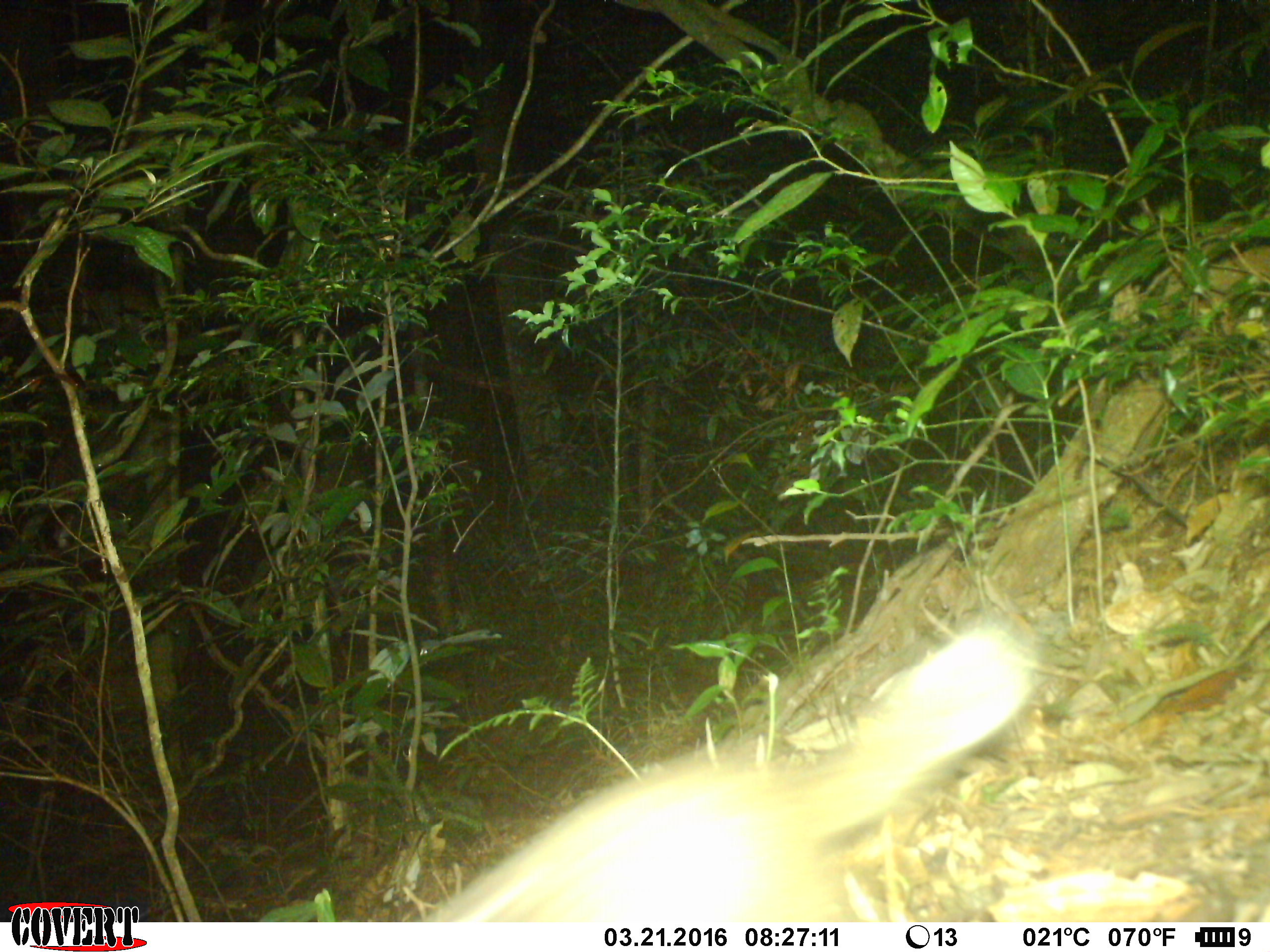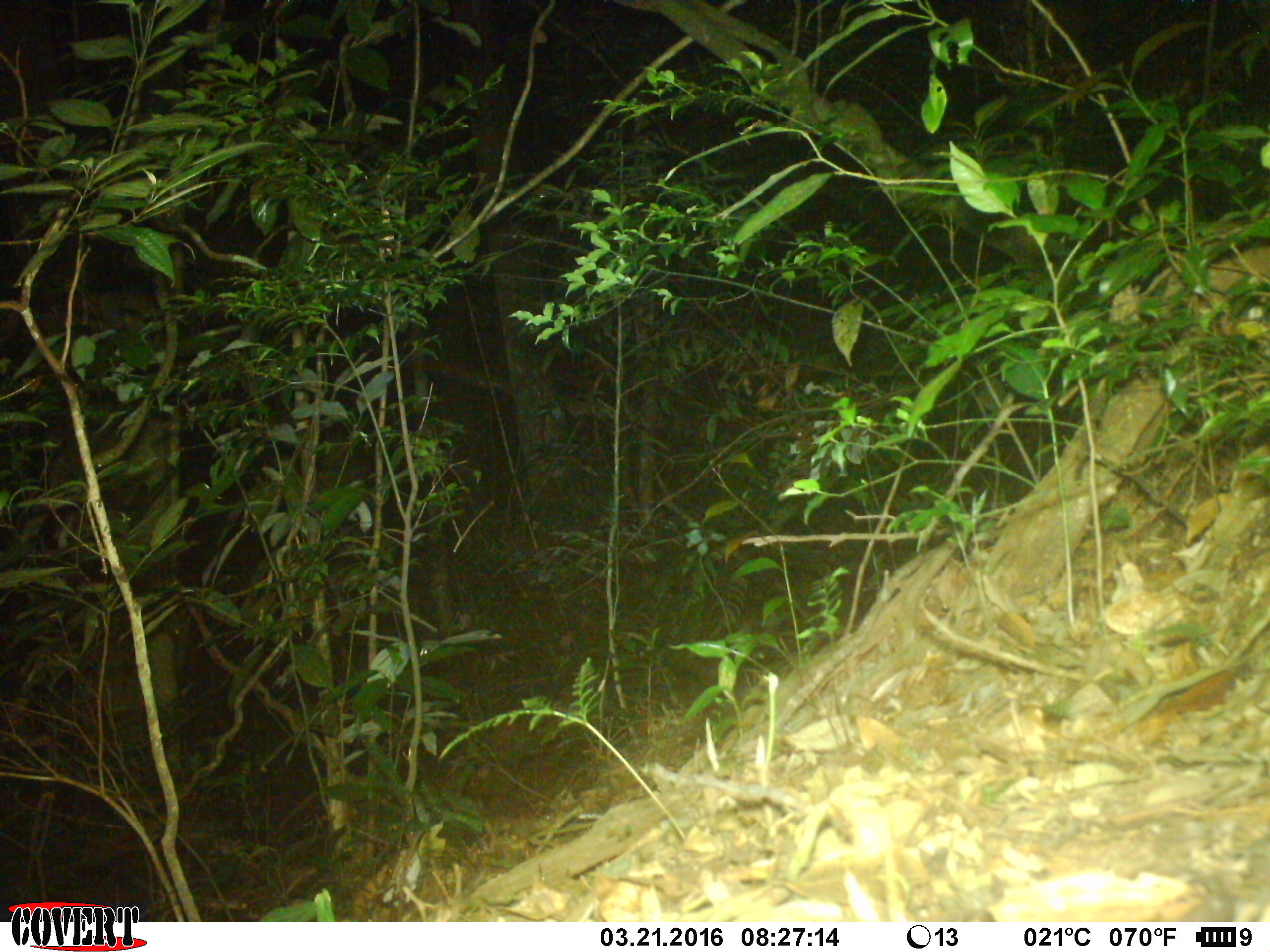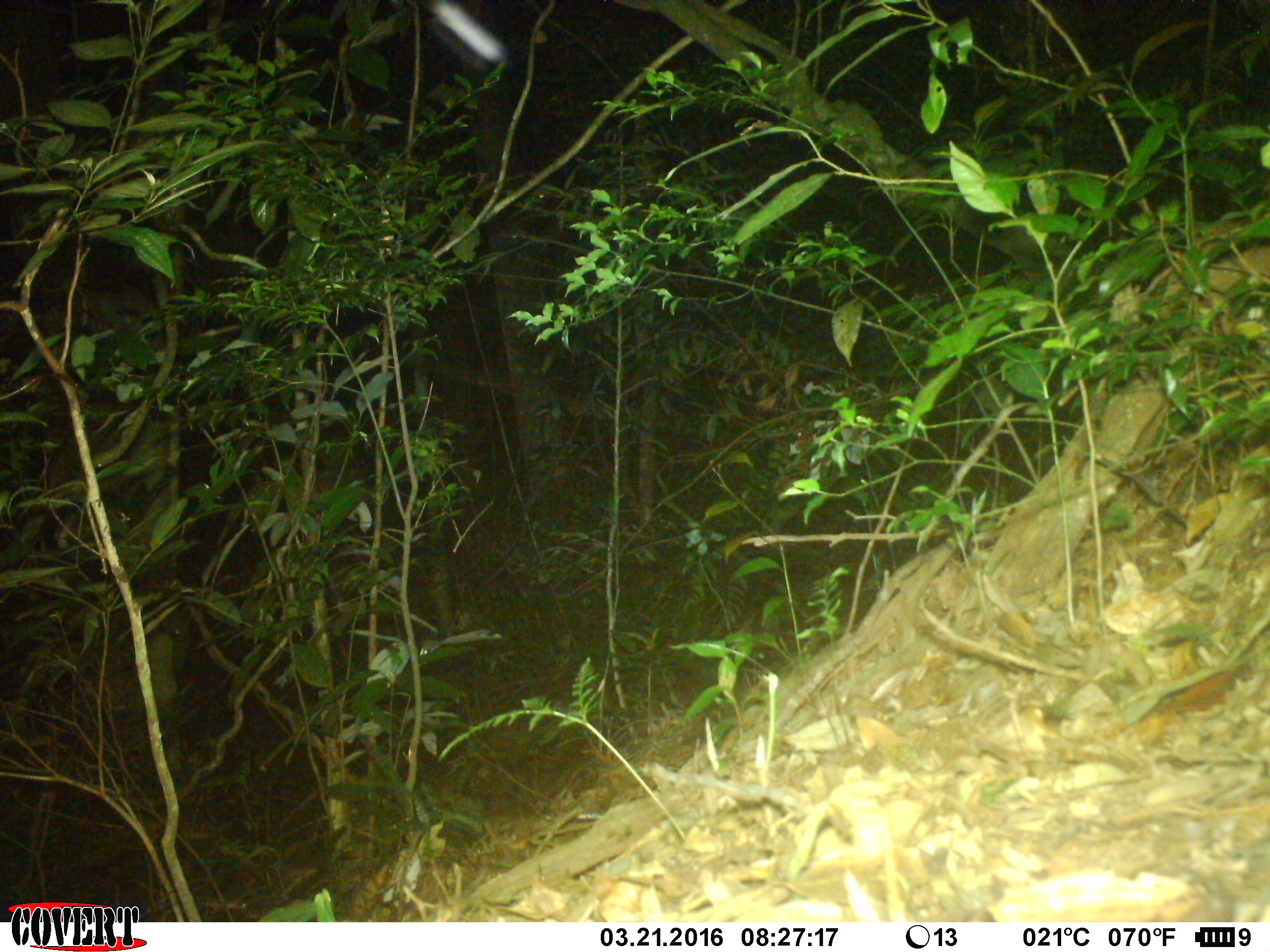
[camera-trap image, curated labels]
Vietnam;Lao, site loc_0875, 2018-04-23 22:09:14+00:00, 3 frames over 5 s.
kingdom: Animalia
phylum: Chordata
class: Mammalia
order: Carnivora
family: Mustelidae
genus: Melogale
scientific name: Melogale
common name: ferret badger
Ferret badger (Melogale). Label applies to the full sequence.